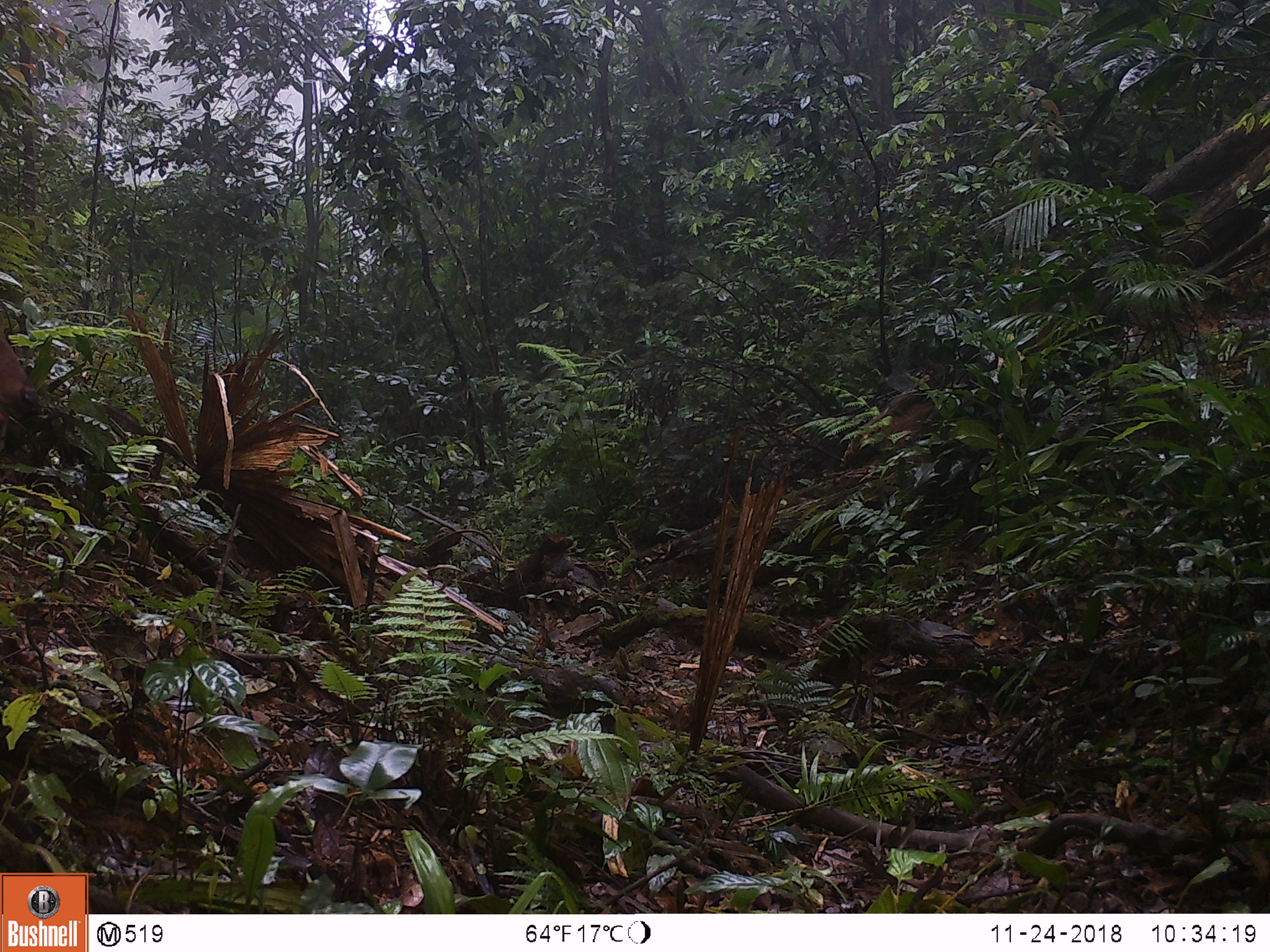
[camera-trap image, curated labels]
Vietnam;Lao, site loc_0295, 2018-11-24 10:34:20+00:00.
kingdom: Animalia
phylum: Chordata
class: Mammalia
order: Artiodactyla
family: Cervidae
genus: Muntiacus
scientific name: Muntiacus vuquangensis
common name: large-antlered muntjac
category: large antlered muntjac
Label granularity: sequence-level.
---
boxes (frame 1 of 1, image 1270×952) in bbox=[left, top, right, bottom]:
large antlered muntjac: bbox=[0, 312, 41, 422]